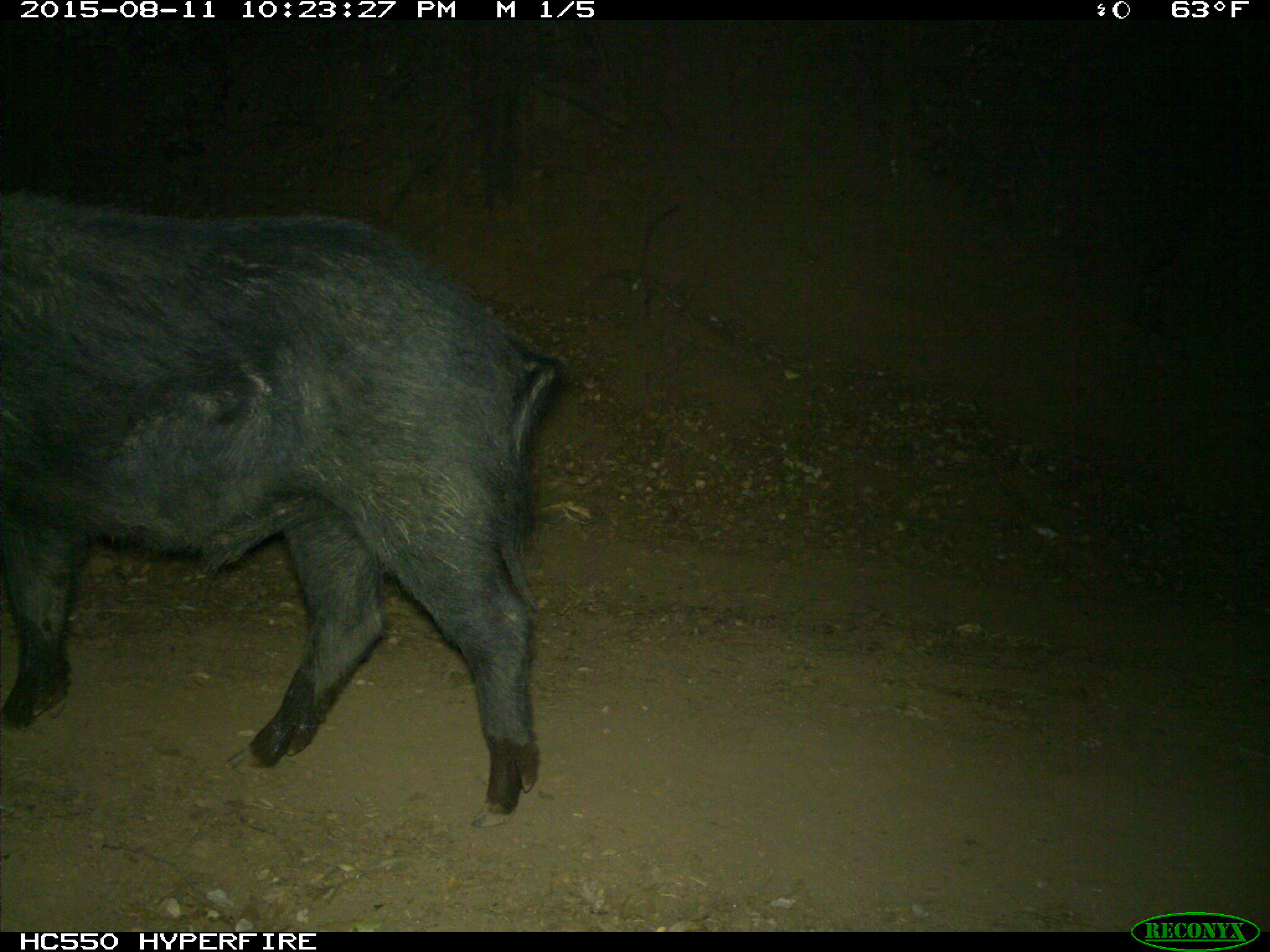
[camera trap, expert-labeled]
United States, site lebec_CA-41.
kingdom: Animalia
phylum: Chordata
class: Mammalia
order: Artiodactyla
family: Suidae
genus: Sus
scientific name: Sus scrofa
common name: wild boar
Sus scrofa (wild boar).